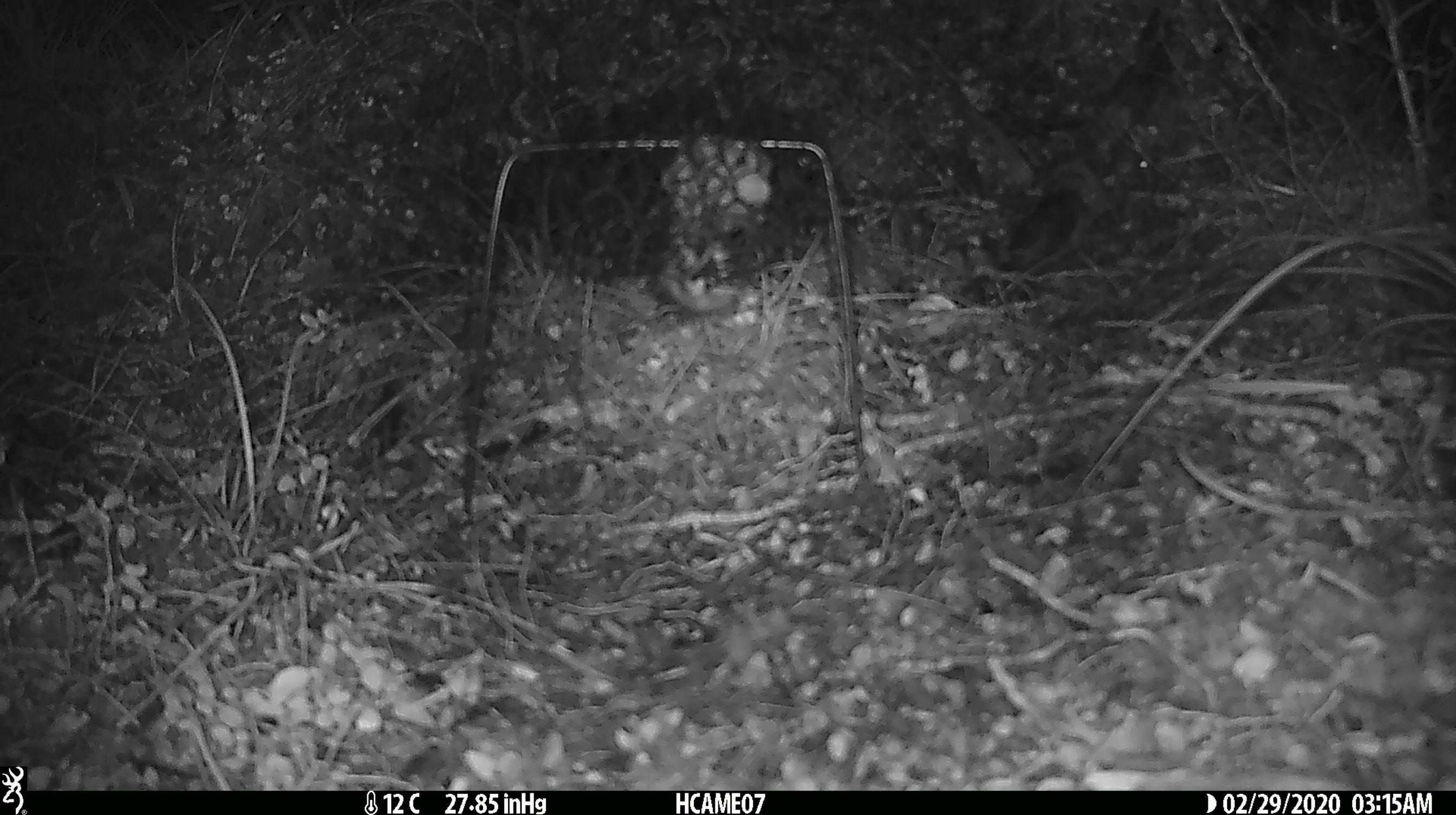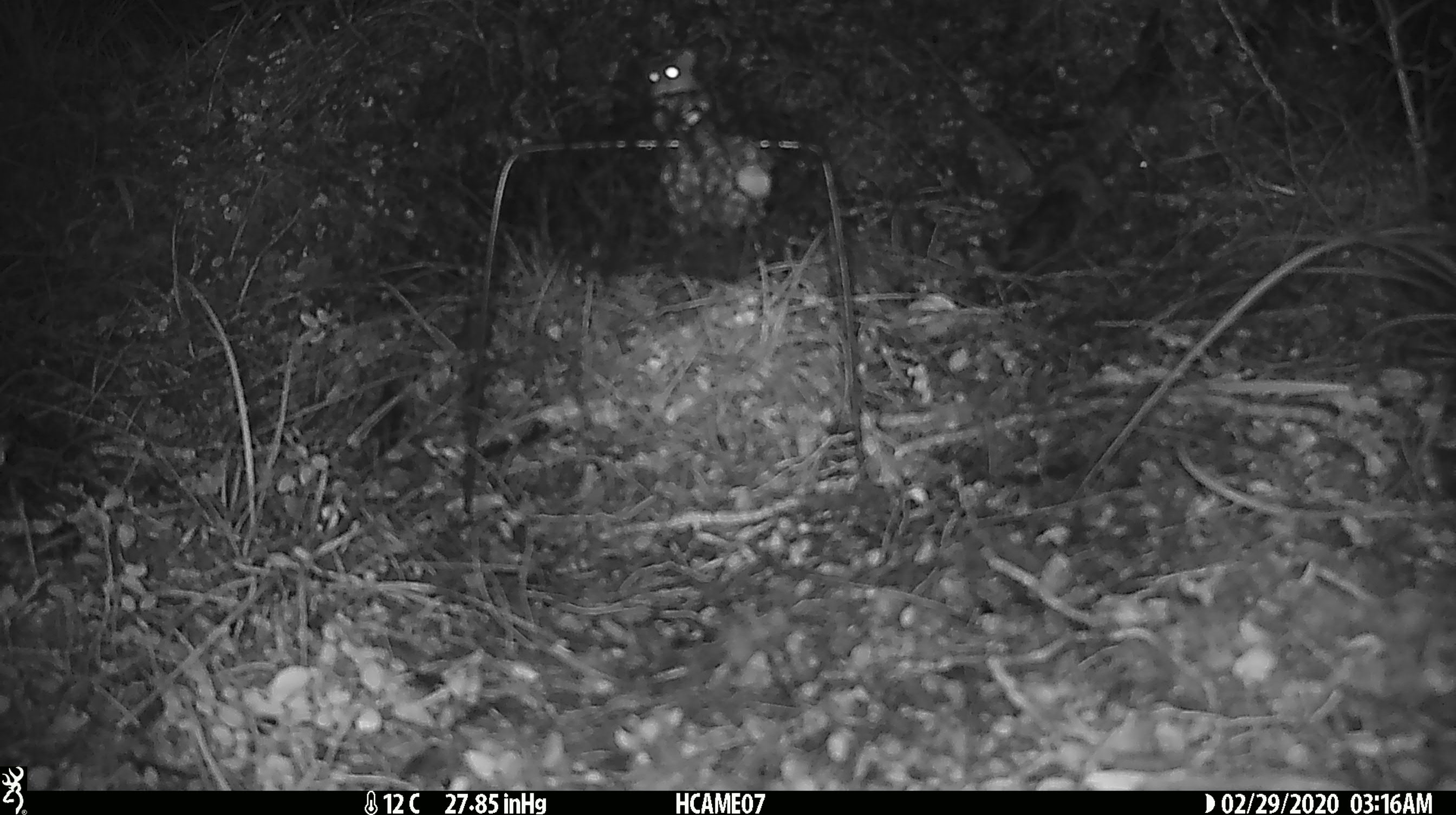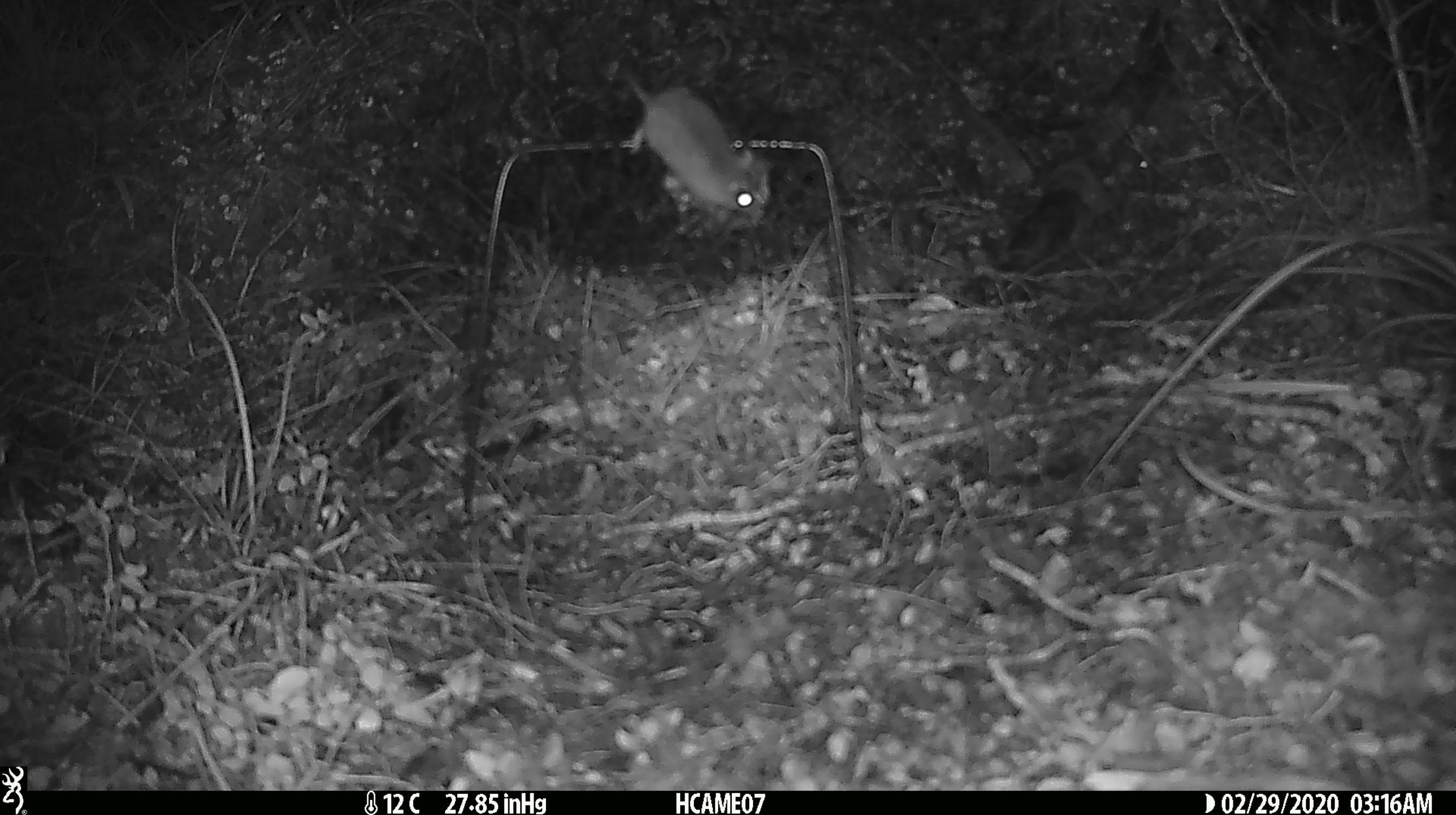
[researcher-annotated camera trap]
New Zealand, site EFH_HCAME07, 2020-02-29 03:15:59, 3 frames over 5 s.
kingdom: Animalia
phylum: Chordata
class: Mammalia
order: Rodentia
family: Muridae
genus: Mus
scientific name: Mus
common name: mouse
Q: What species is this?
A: Mouse (Mus).